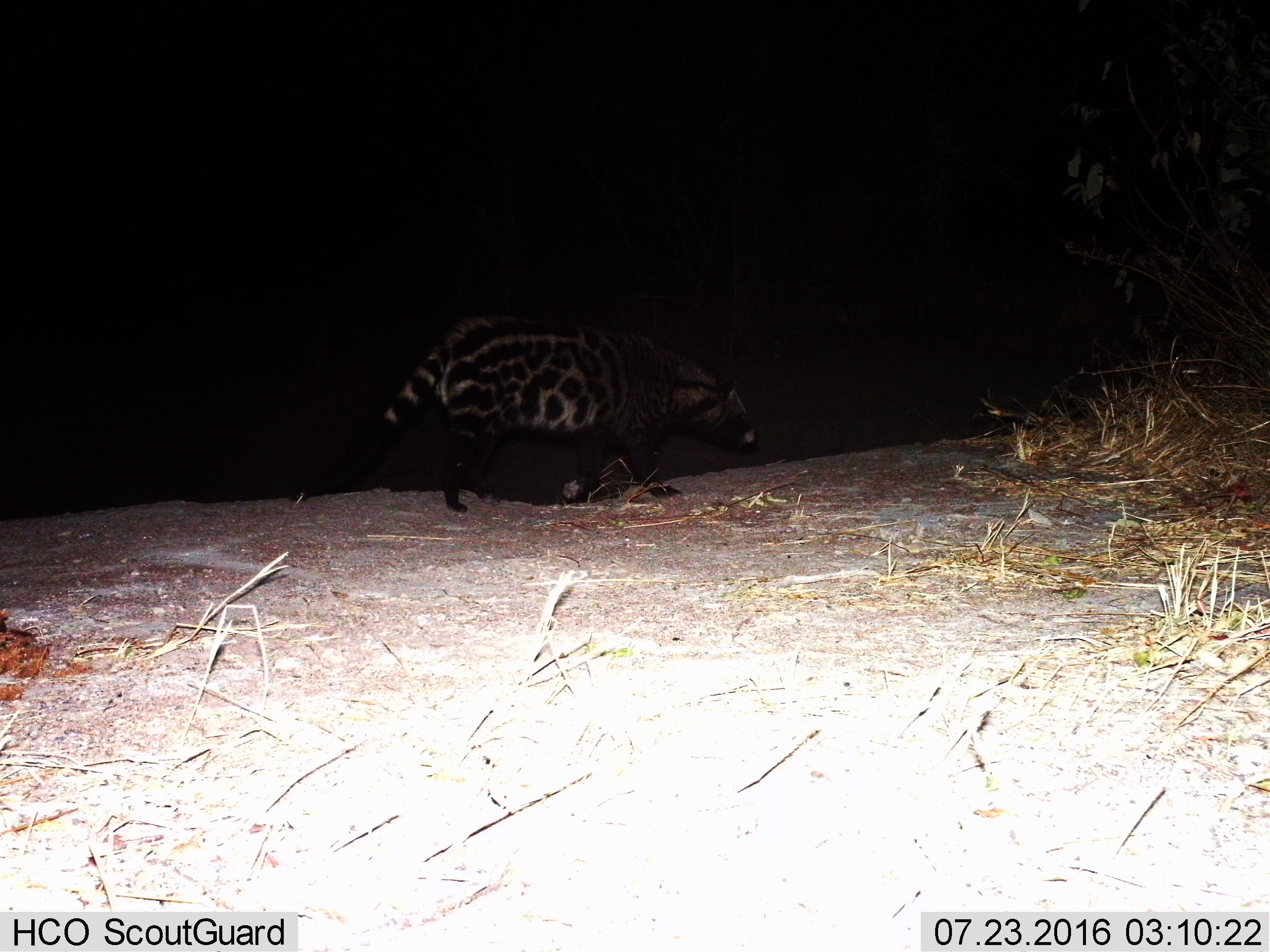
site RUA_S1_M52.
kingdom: Animalia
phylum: Chordata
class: Mammalia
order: Carnivora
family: Viverridae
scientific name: Viverridae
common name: civet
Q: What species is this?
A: Civet (Viverridae).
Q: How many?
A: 1.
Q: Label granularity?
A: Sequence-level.